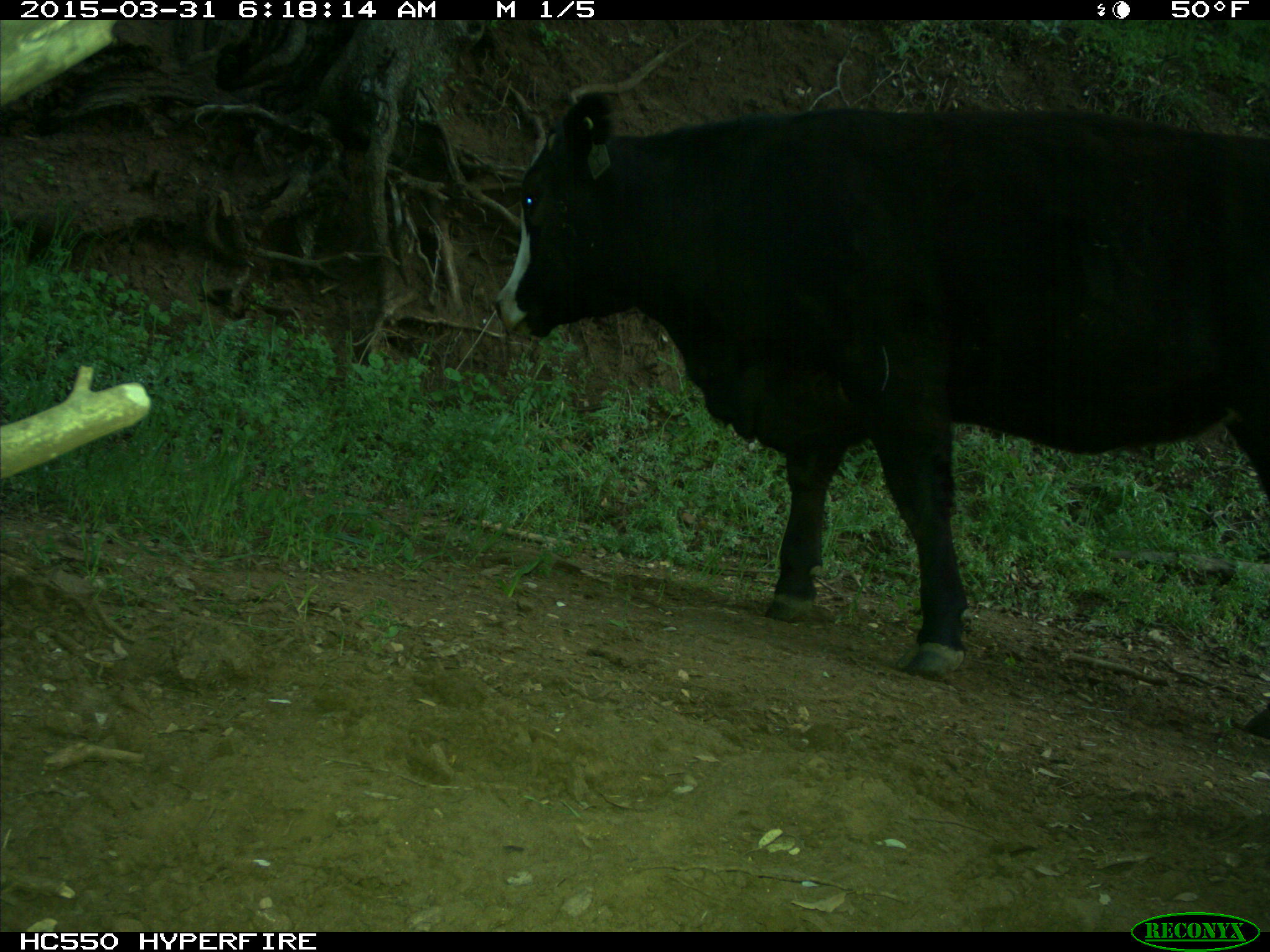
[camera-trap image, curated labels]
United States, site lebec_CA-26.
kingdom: Animalia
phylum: Chordata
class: Mammalia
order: Artiodactyla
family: Bovidae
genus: Bos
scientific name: Bos taurus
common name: domestic cow